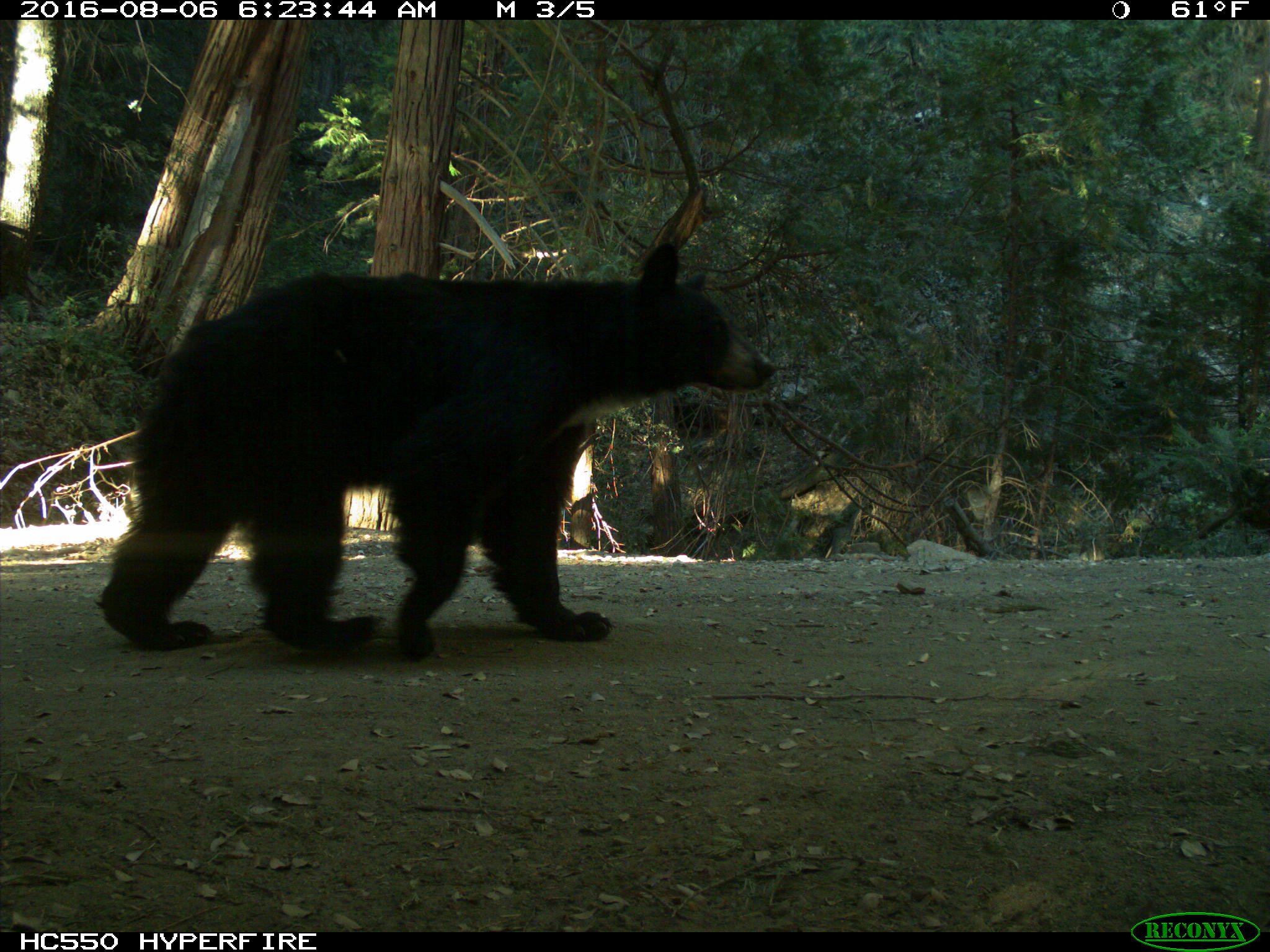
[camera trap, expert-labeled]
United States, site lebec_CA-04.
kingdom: Animalia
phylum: Chordata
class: Mammalia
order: Carnivora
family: Ursidae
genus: Ursus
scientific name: Ursus americanus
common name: american black bear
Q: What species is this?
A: Ursus americanus (american black bear).